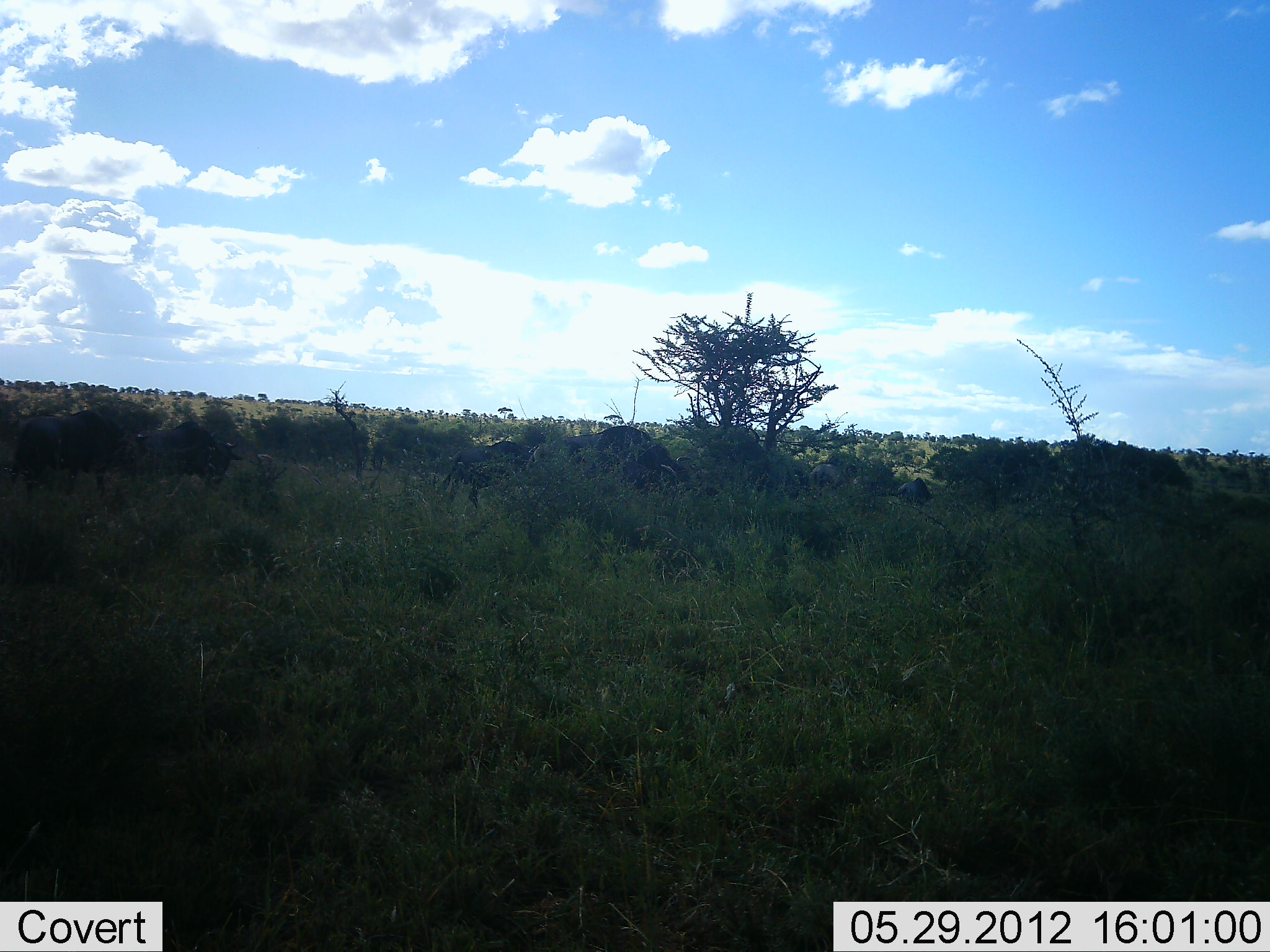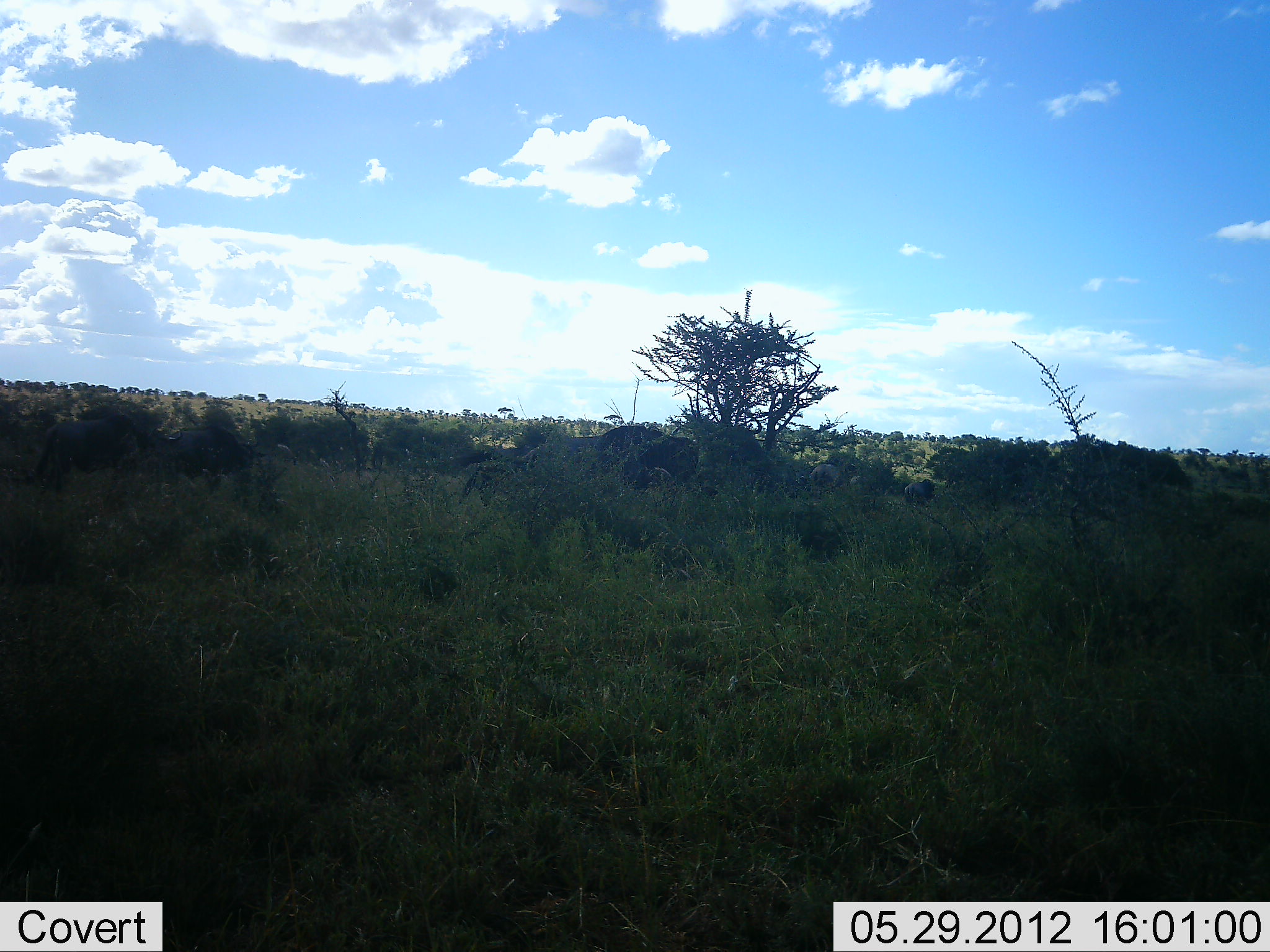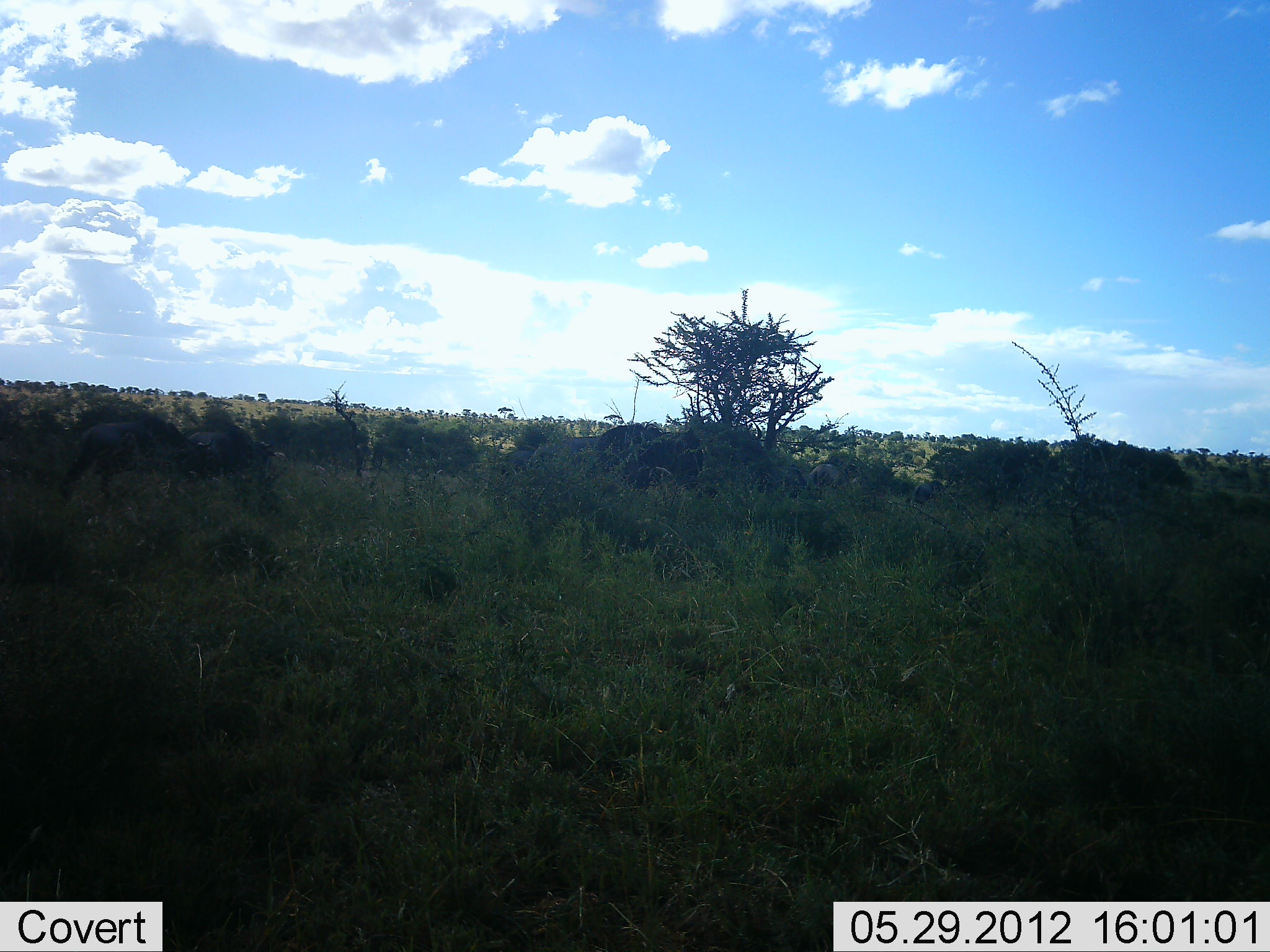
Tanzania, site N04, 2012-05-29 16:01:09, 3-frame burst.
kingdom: Animalia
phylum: Chordata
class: Mammalia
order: Artiodactyla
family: Bovidae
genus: Connochaetes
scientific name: Connochaetes taurinus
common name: blue wildebeest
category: wildebeest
Wildebeest (blue wildebeest) (Connochaetes taurinus), count 7. Behavior (volunteer vote fractions): standing 0%, resting 0%, moving 100%, interacting 0%. Young present (vote fraction): 10%. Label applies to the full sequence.